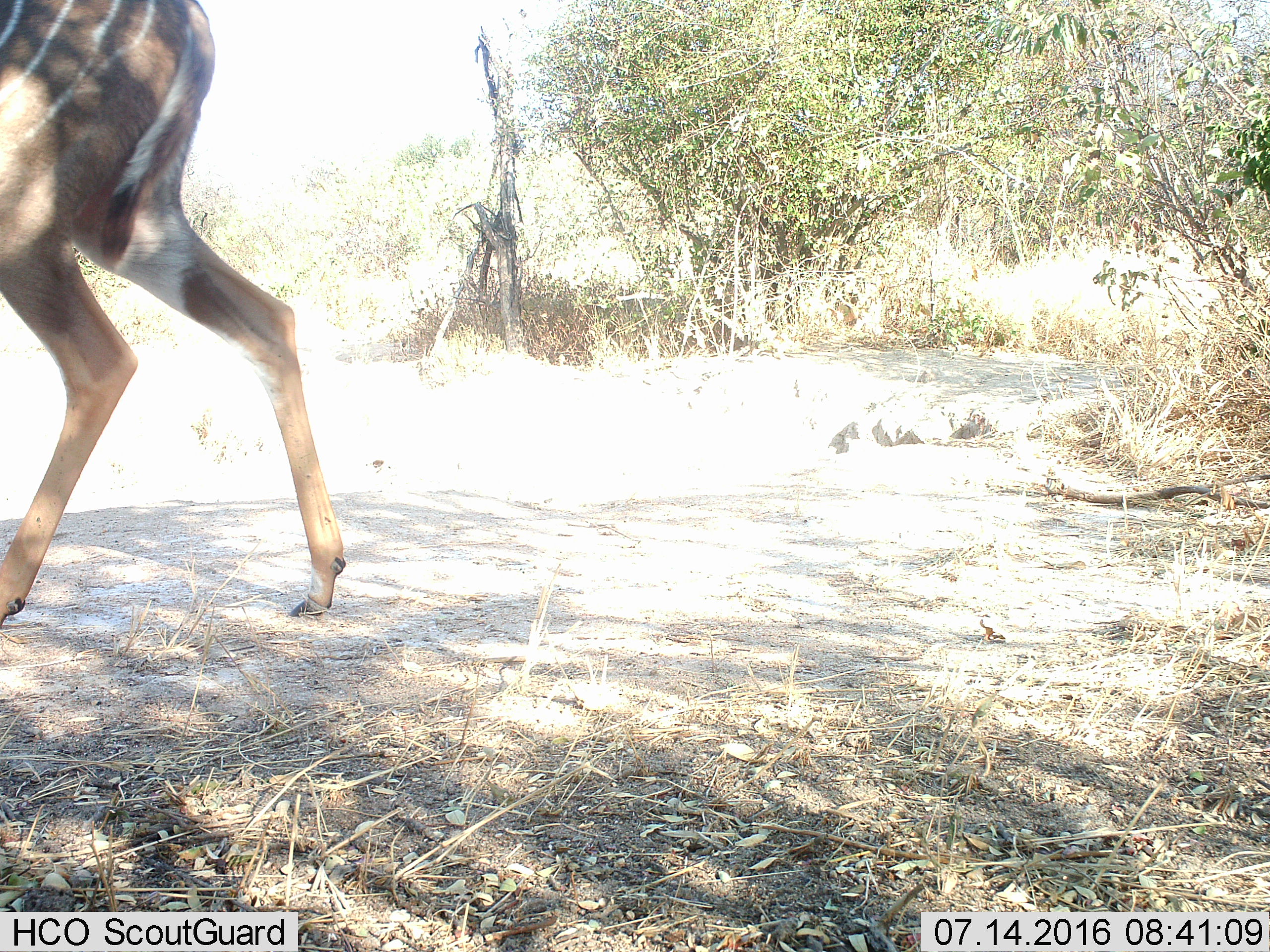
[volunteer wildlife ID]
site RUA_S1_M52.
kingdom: Animalia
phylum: Chordata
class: Mammalia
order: Artiodactyla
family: Bovidae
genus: Tragelaphus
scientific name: Tragelaphus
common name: kudu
Kudu (Tragelaphus), count 1. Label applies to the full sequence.